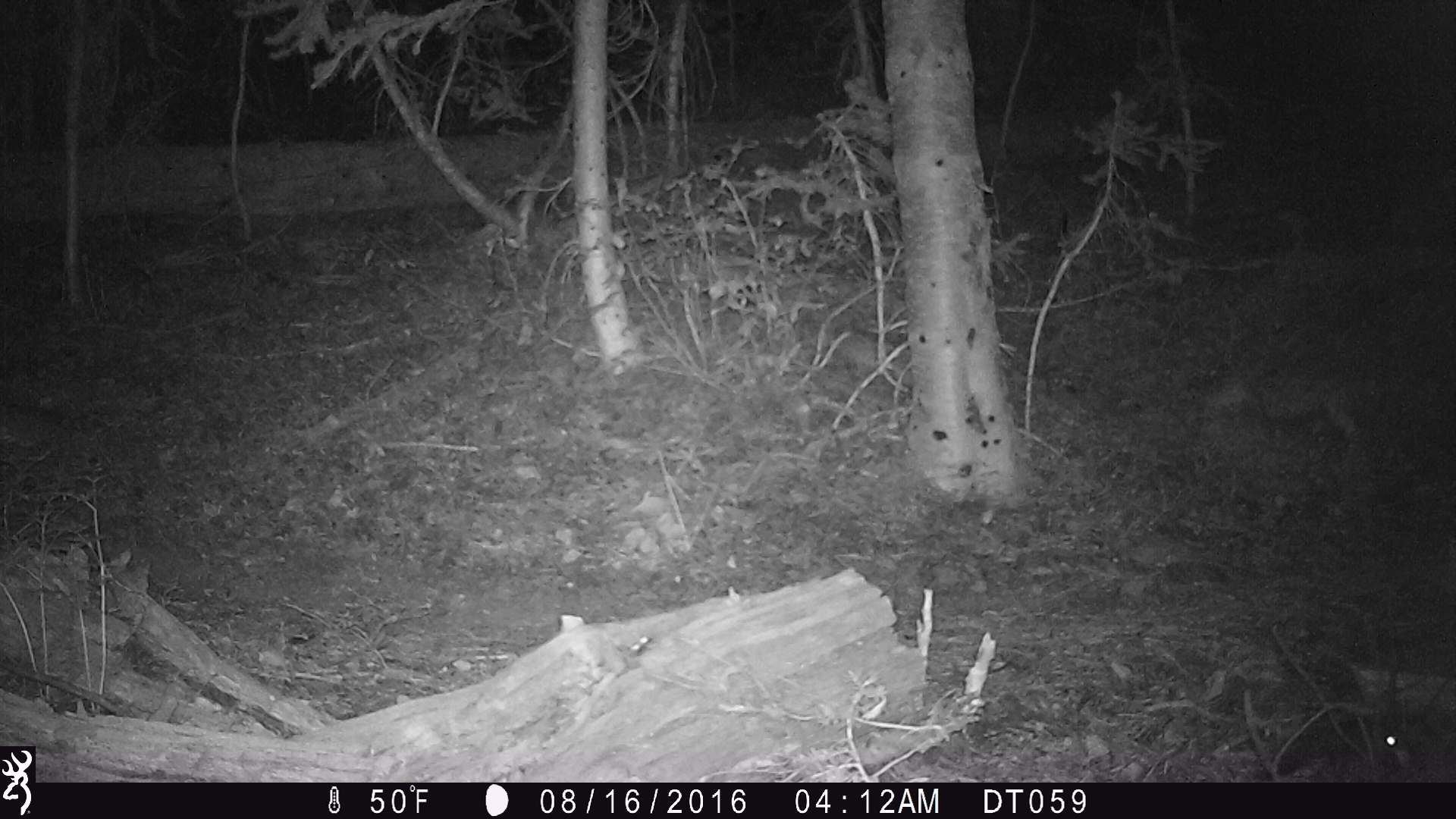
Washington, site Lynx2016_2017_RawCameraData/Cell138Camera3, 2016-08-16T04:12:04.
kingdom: Animalia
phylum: Chordata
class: Mammalia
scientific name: Mammalia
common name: small mammal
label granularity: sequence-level